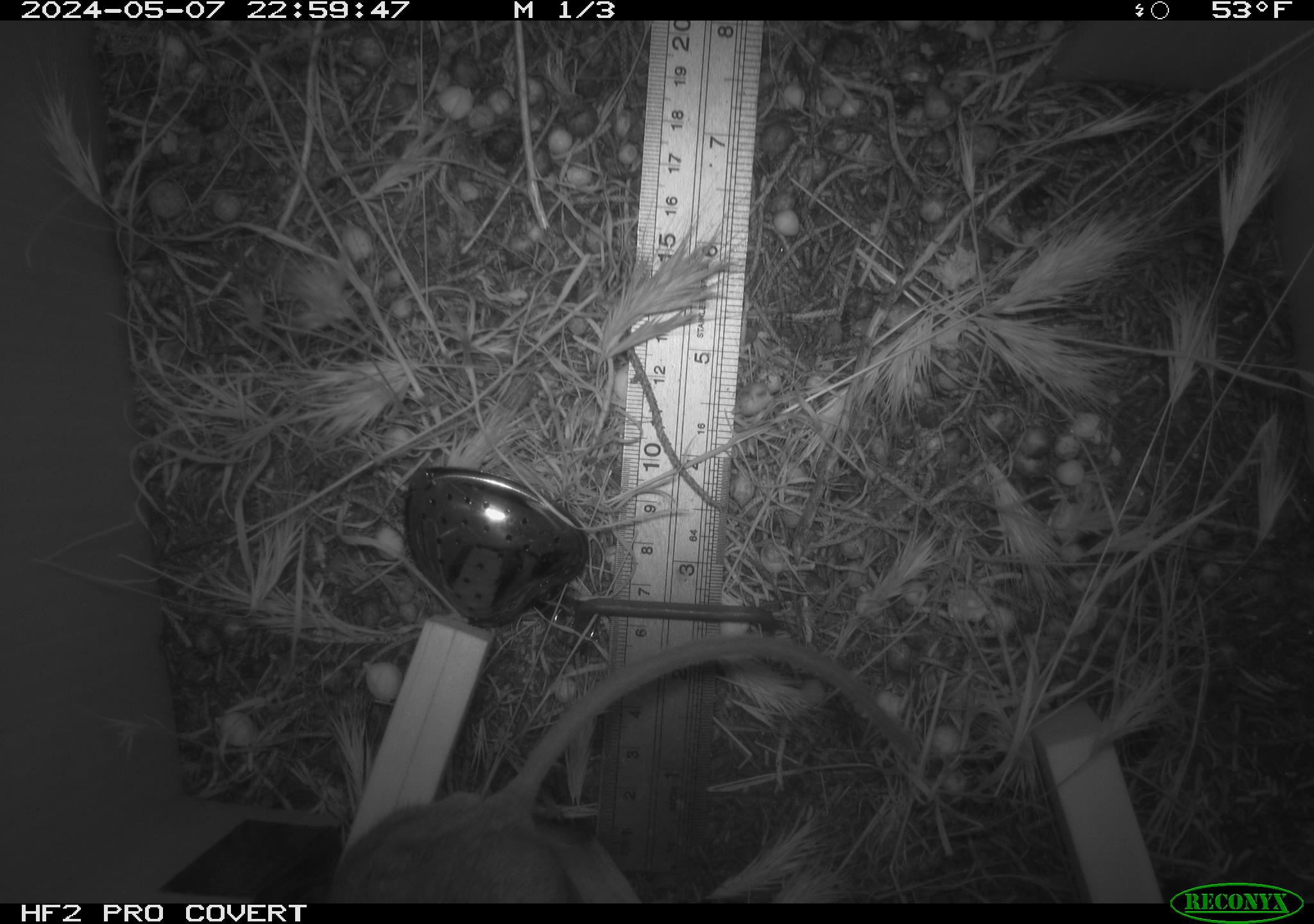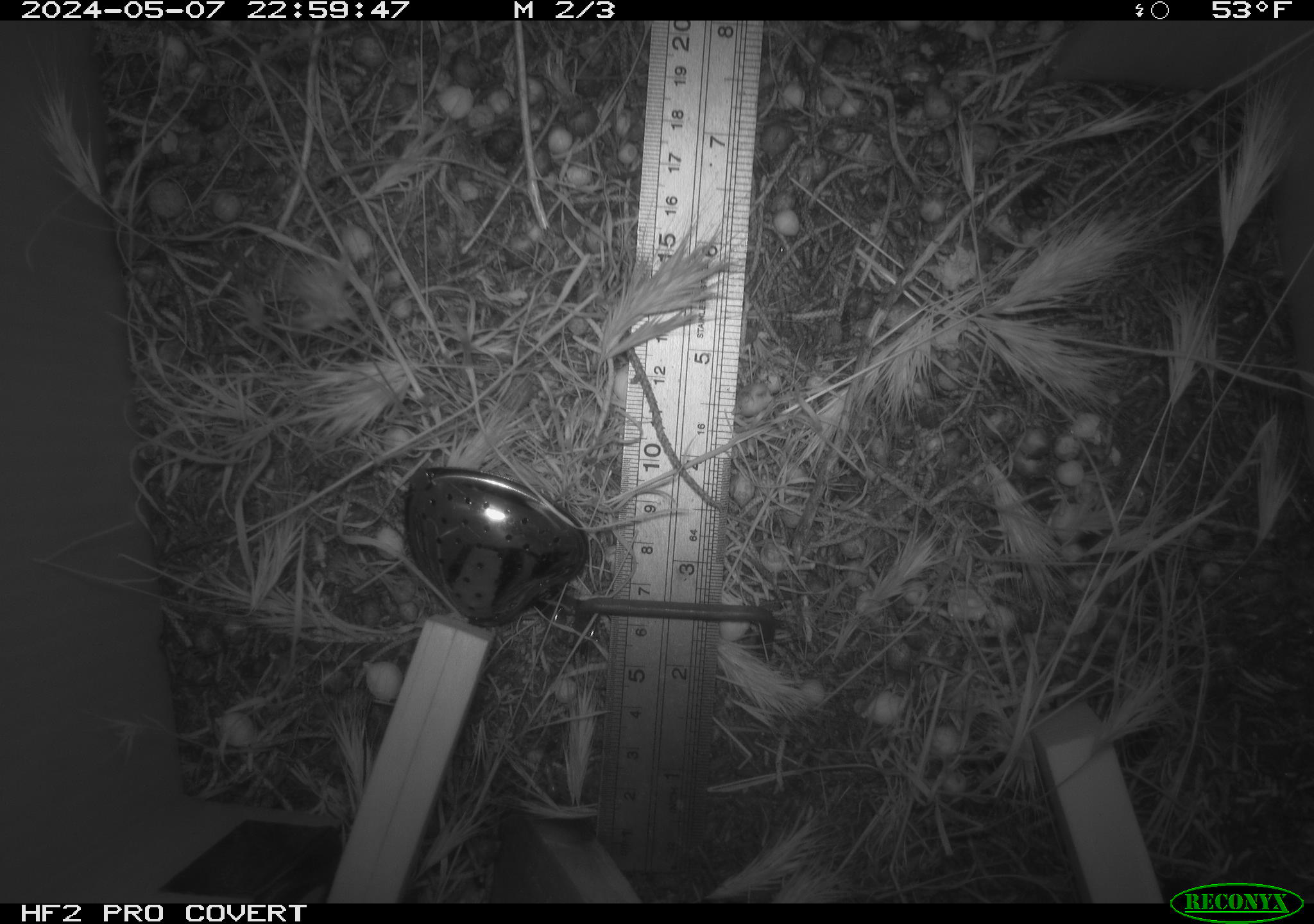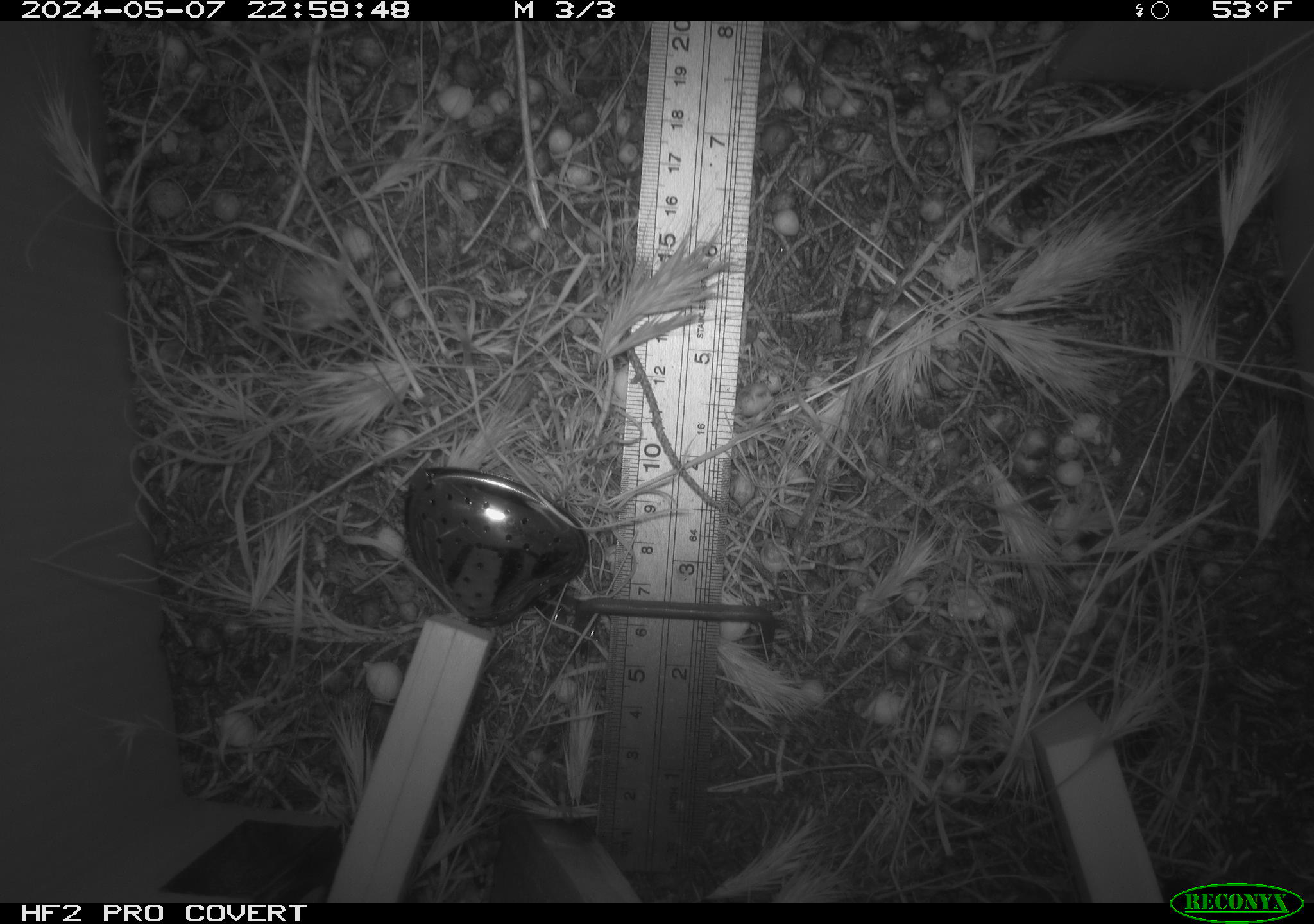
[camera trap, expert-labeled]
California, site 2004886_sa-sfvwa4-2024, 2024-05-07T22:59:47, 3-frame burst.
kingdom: Animalia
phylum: Chordata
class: Mammalia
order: Rodentia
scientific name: Rodentia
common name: mouse species